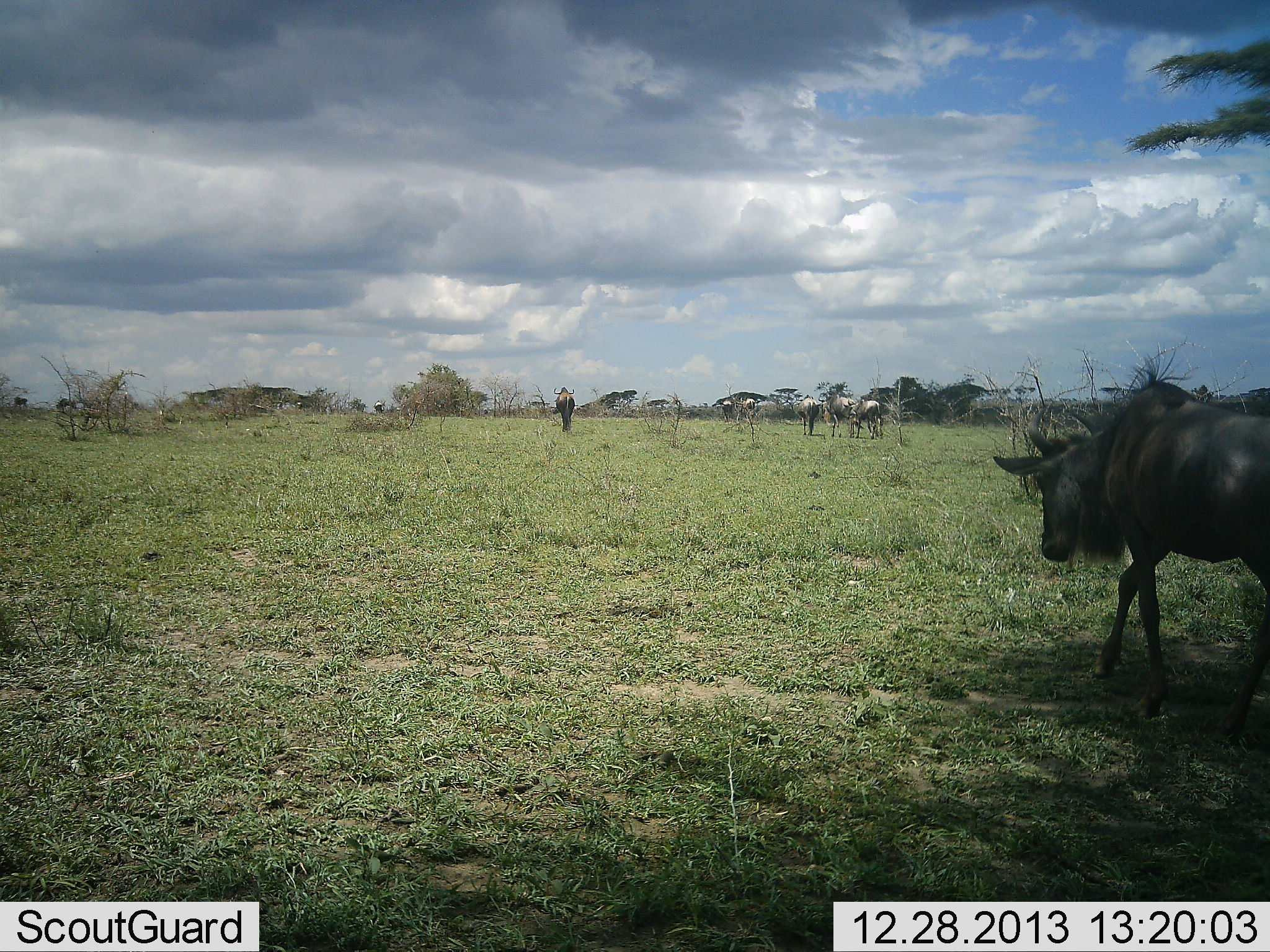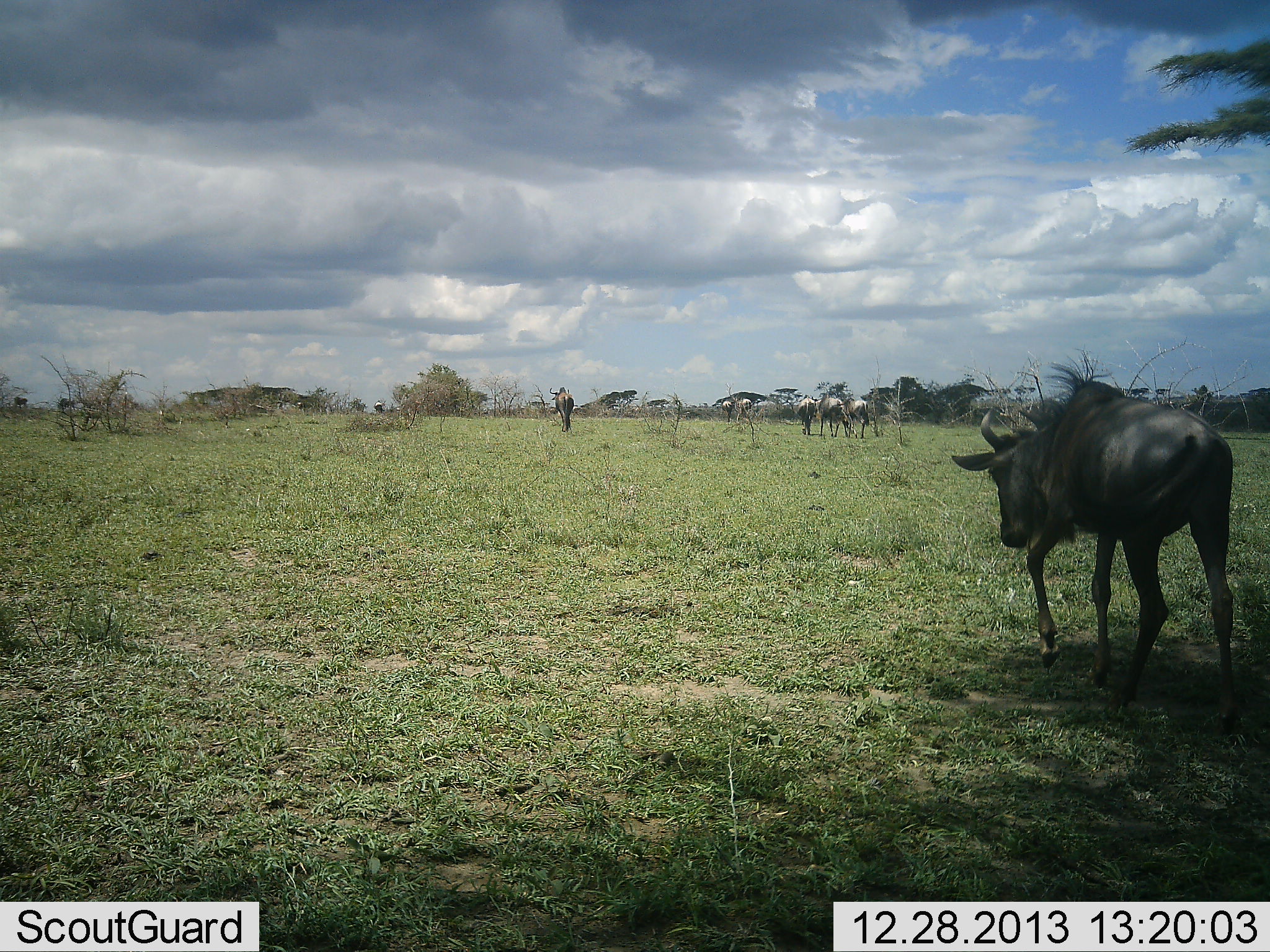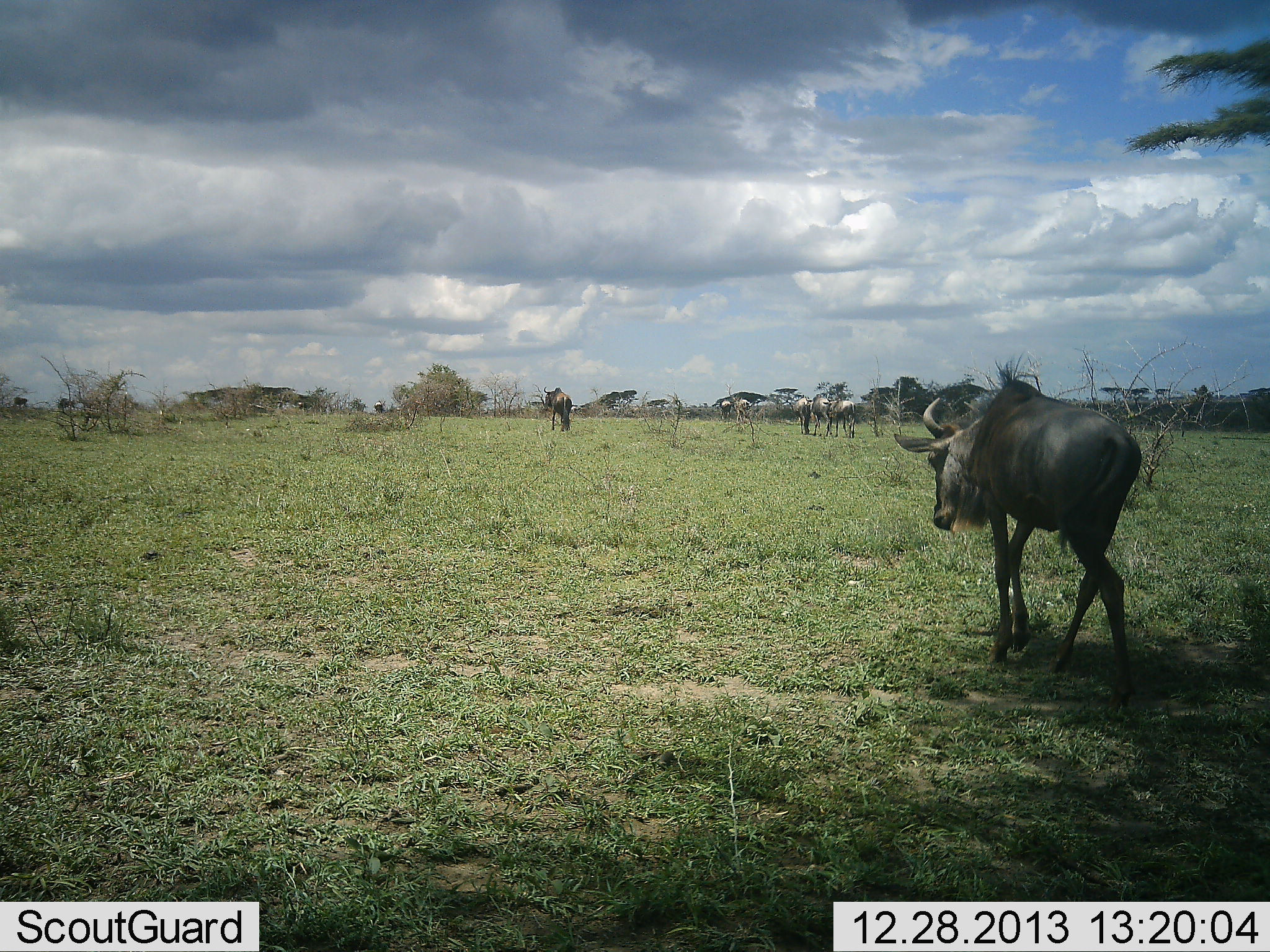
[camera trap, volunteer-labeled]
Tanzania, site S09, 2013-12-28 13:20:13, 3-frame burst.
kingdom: Animalia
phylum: Chordata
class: Mammalia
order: Artiodactyla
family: Bovidae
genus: Connochaetes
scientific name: Connochaetes taurinus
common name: blue wildebeest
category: wildebeest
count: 7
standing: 10%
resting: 10%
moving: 90%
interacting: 0%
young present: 0%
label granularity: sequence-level